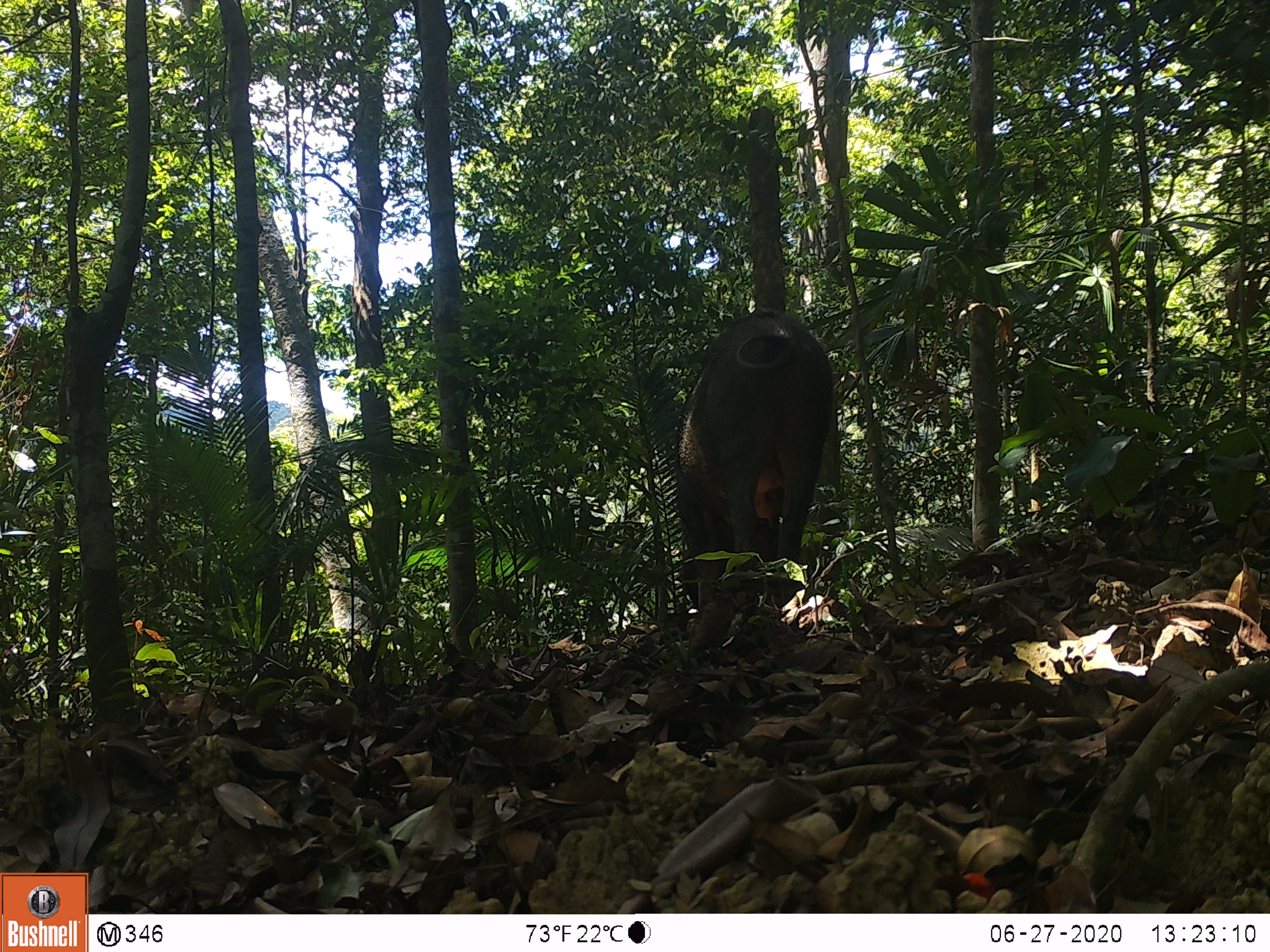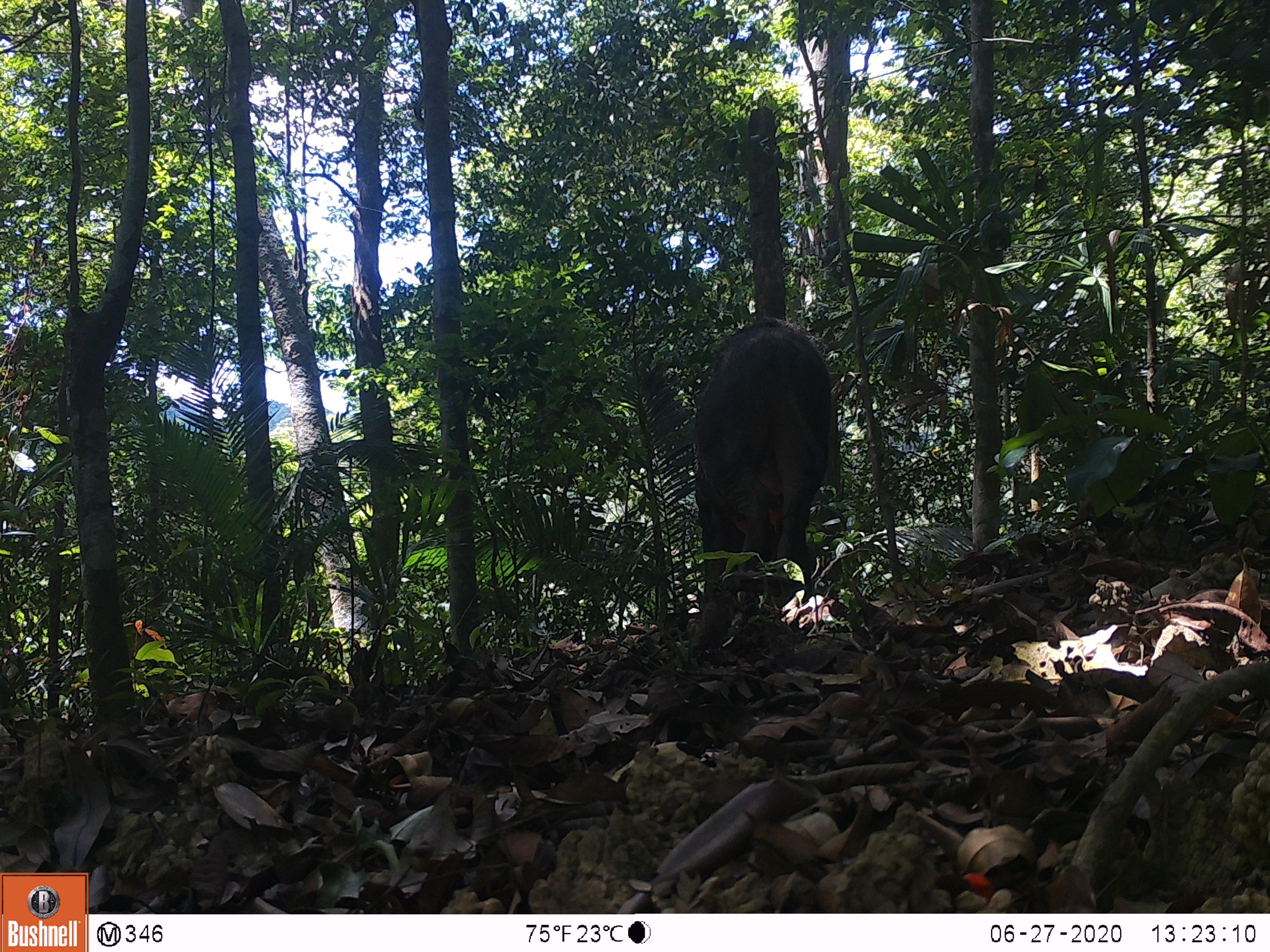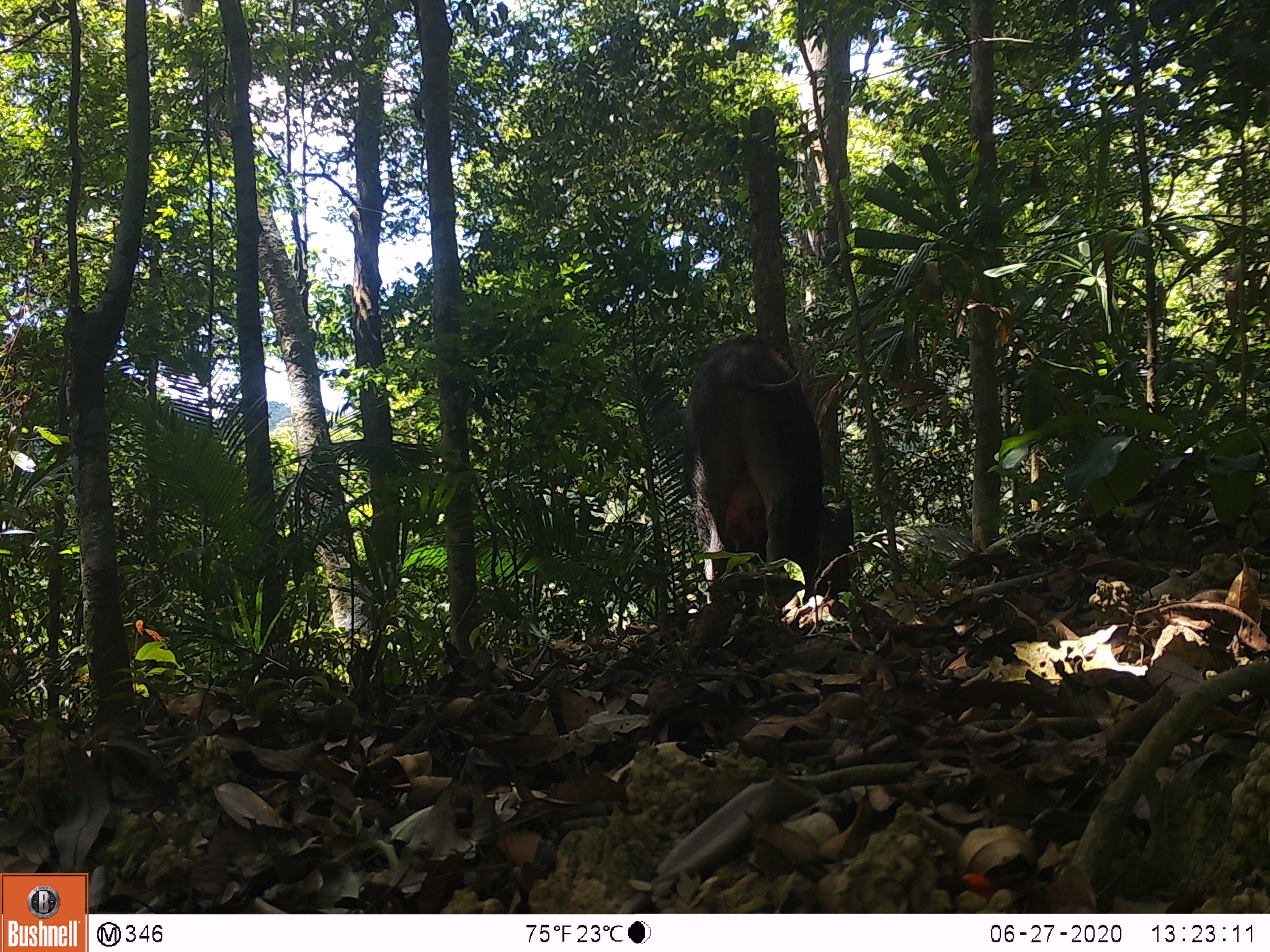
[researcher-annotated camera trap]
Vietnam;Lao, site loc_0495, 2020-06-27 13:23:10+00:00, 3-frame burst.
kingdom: Animalia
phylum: Chordata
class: Mammalia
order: Artiodactyla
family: Suidae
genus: Sus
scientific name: Sus scrofa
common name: eurasian wild pig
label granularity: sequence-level